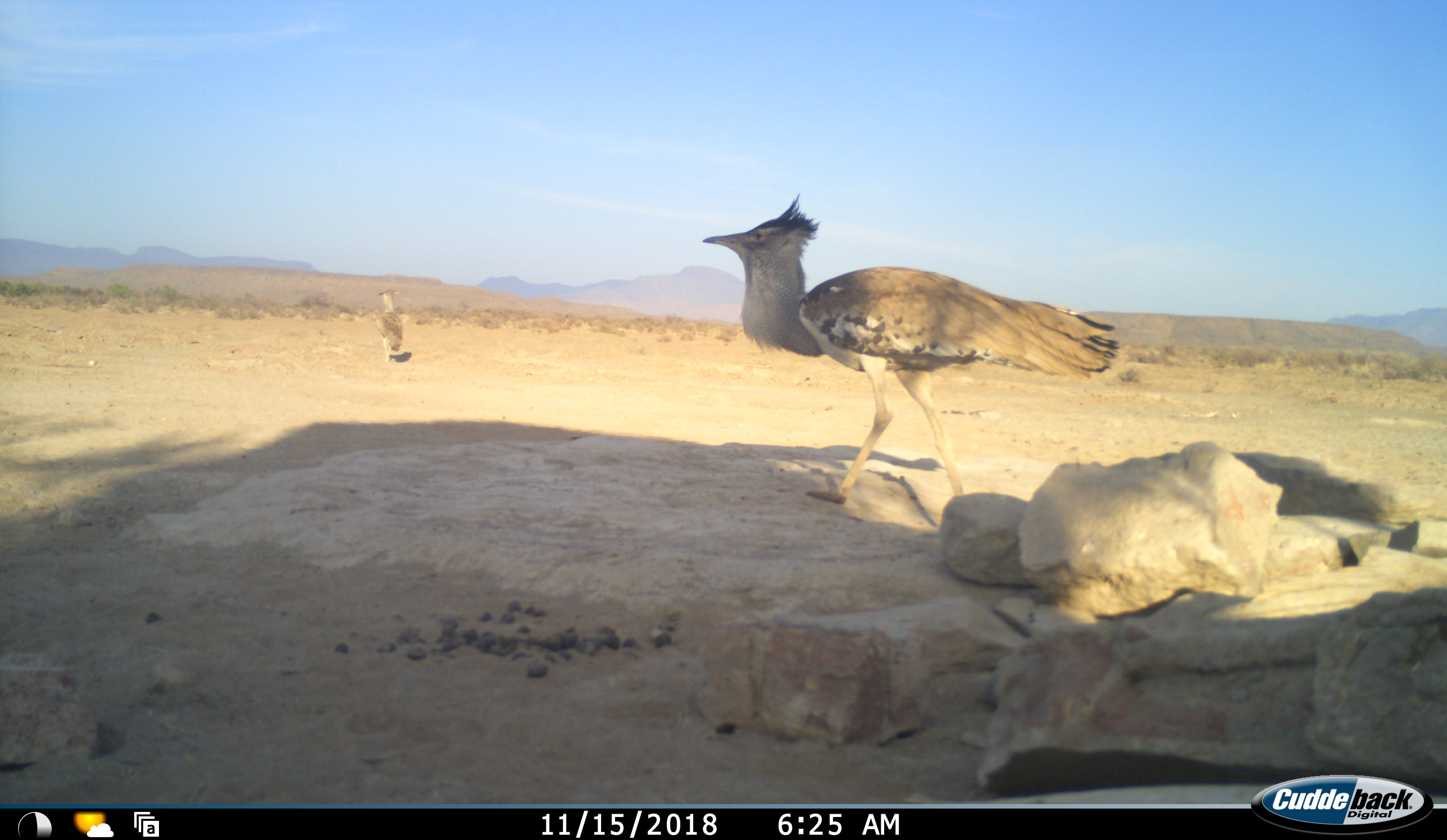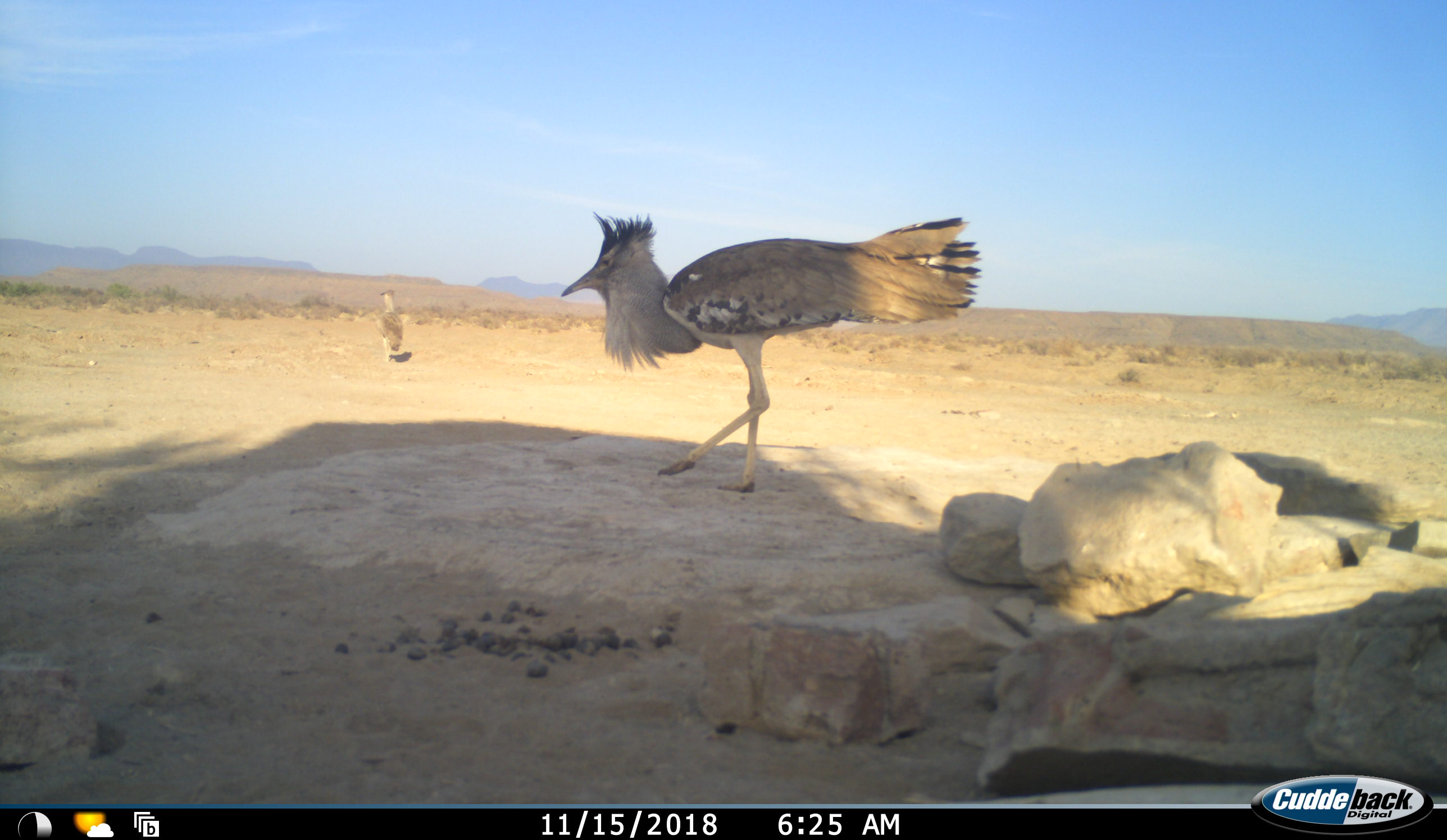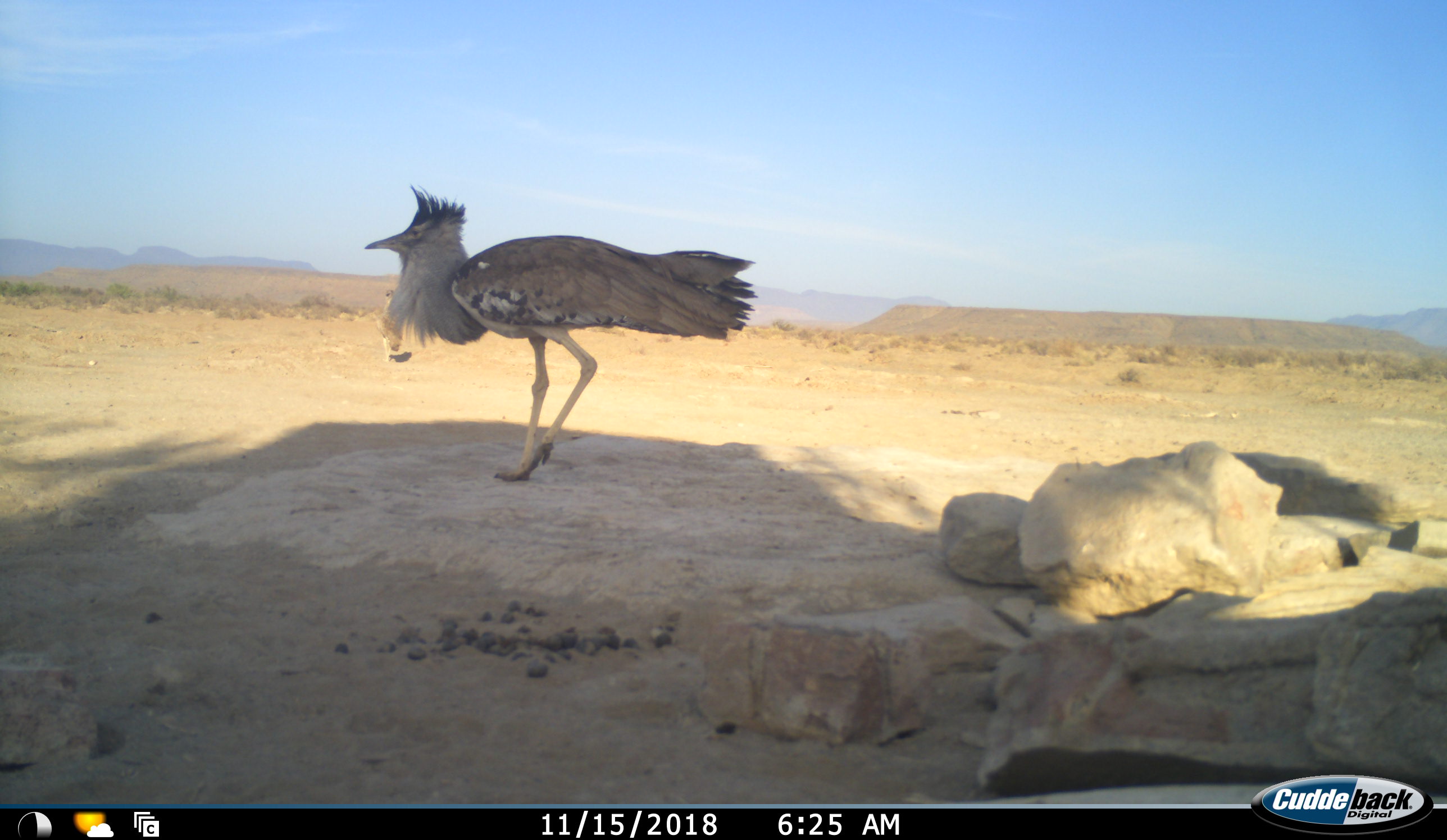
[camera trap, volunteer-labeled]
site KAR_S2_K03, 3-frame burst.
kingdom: Animalia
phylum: Chordata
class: Aves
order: Otidiformes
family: Otididae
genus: Ardeotis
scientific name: Ardeotis kori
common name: kori bustard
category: bustardkori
Bustardkori (kori bustard) (Ardeotis kori), count 2. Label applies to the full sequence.